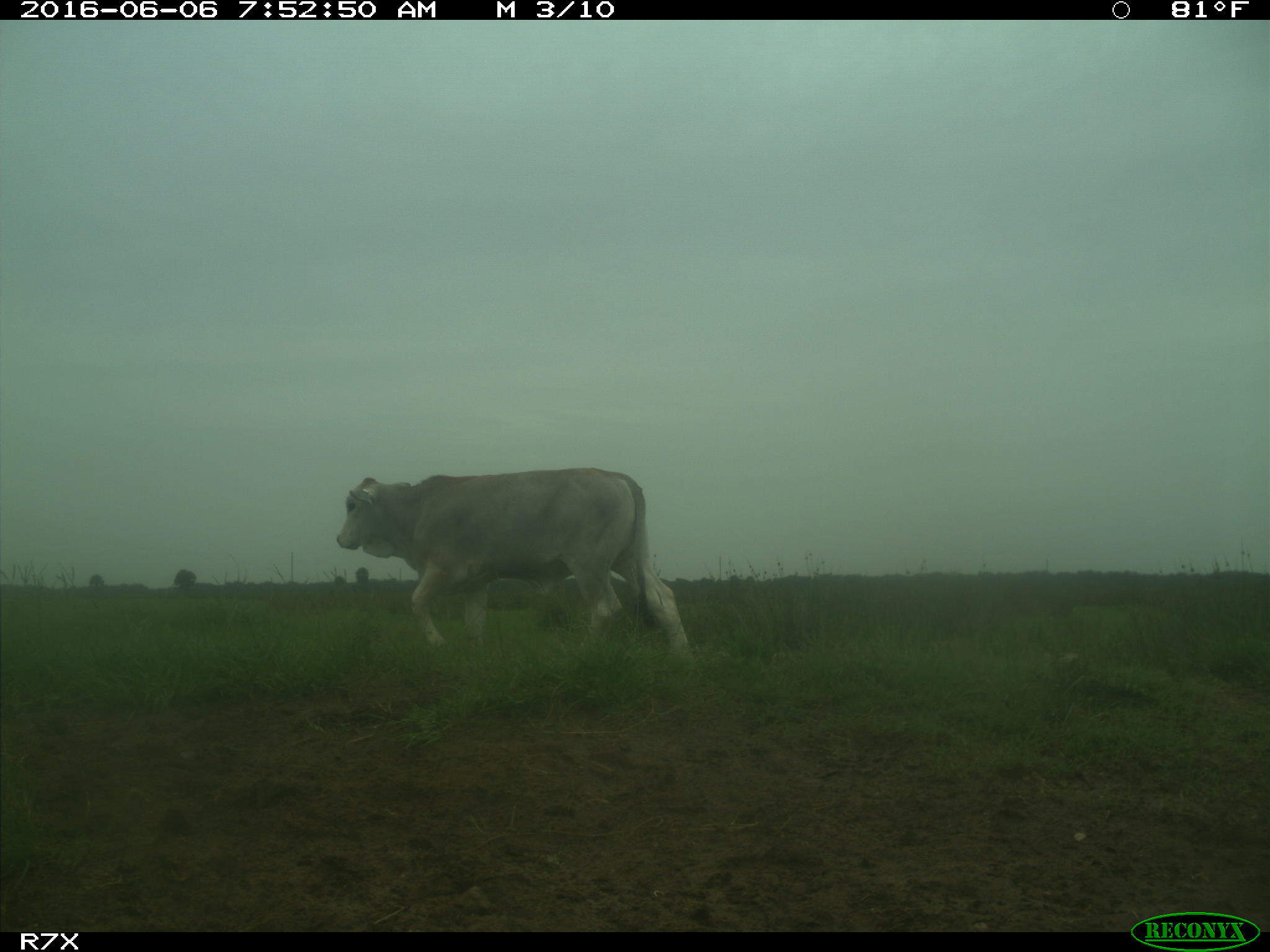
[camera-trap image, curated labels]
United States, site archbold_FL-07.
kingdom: Animalia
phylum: Chordata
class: Mammalia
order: Artiodactyla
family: Bovidae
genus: Bos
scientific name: Bos taurus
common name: domestic cow